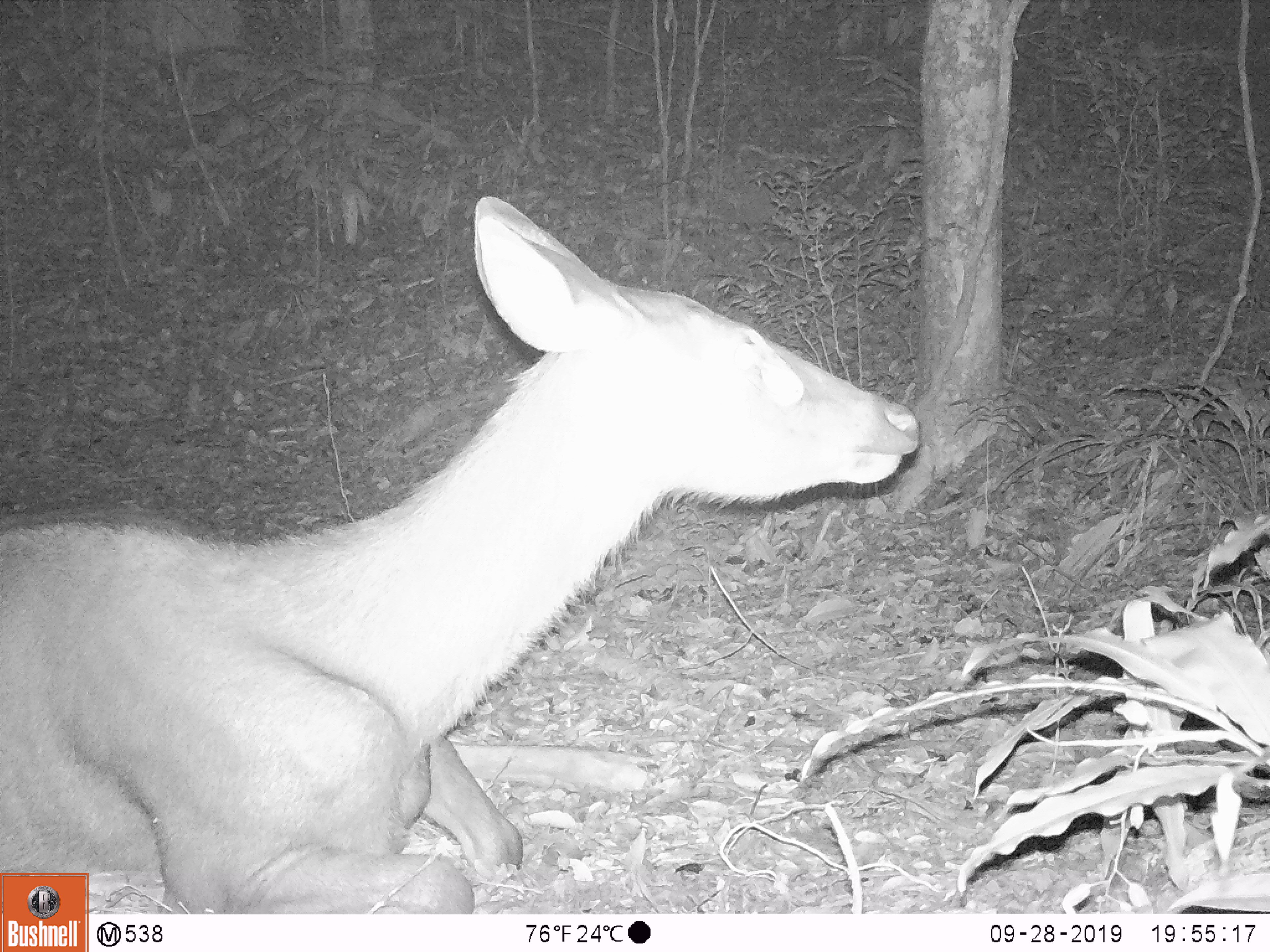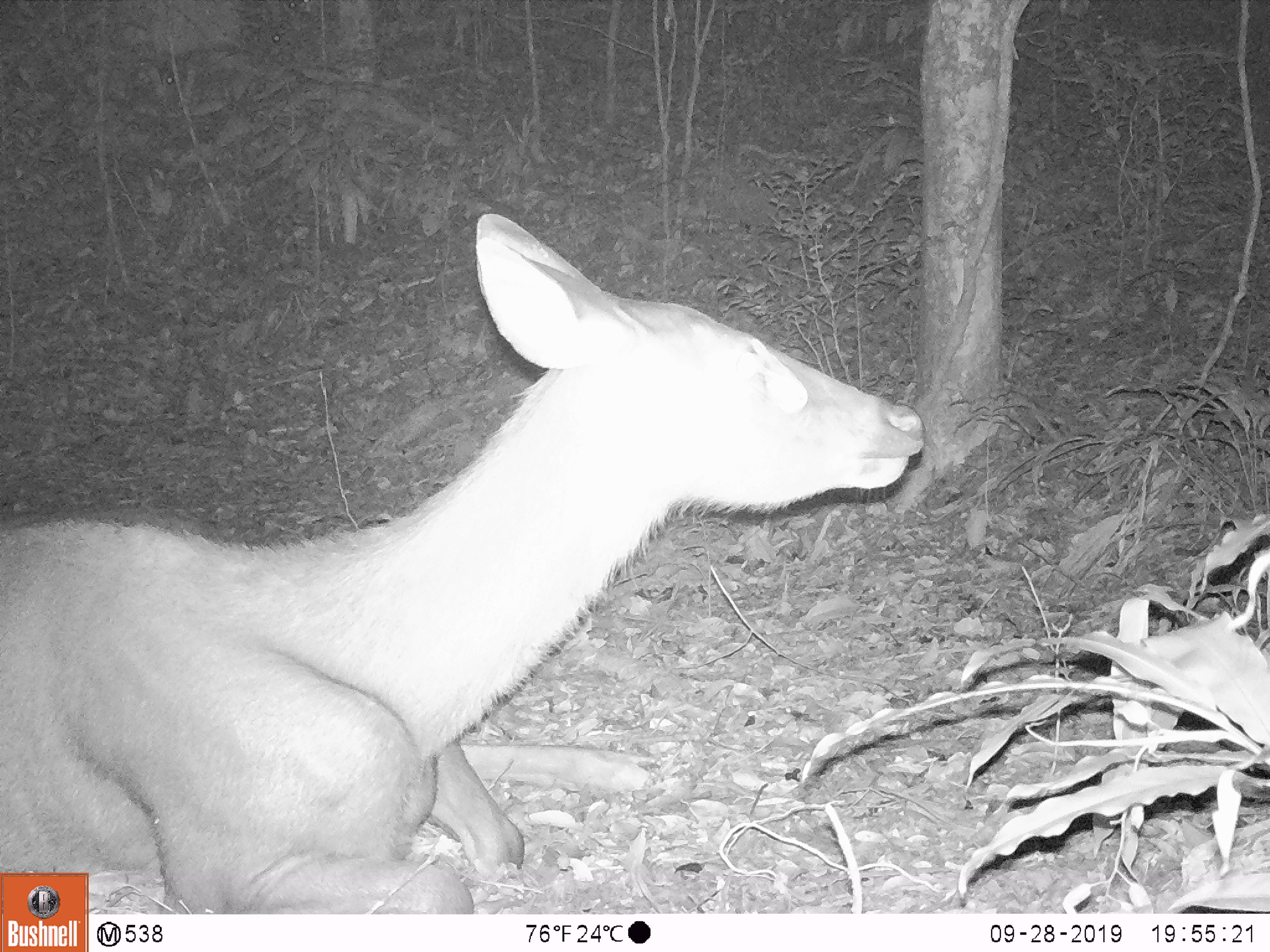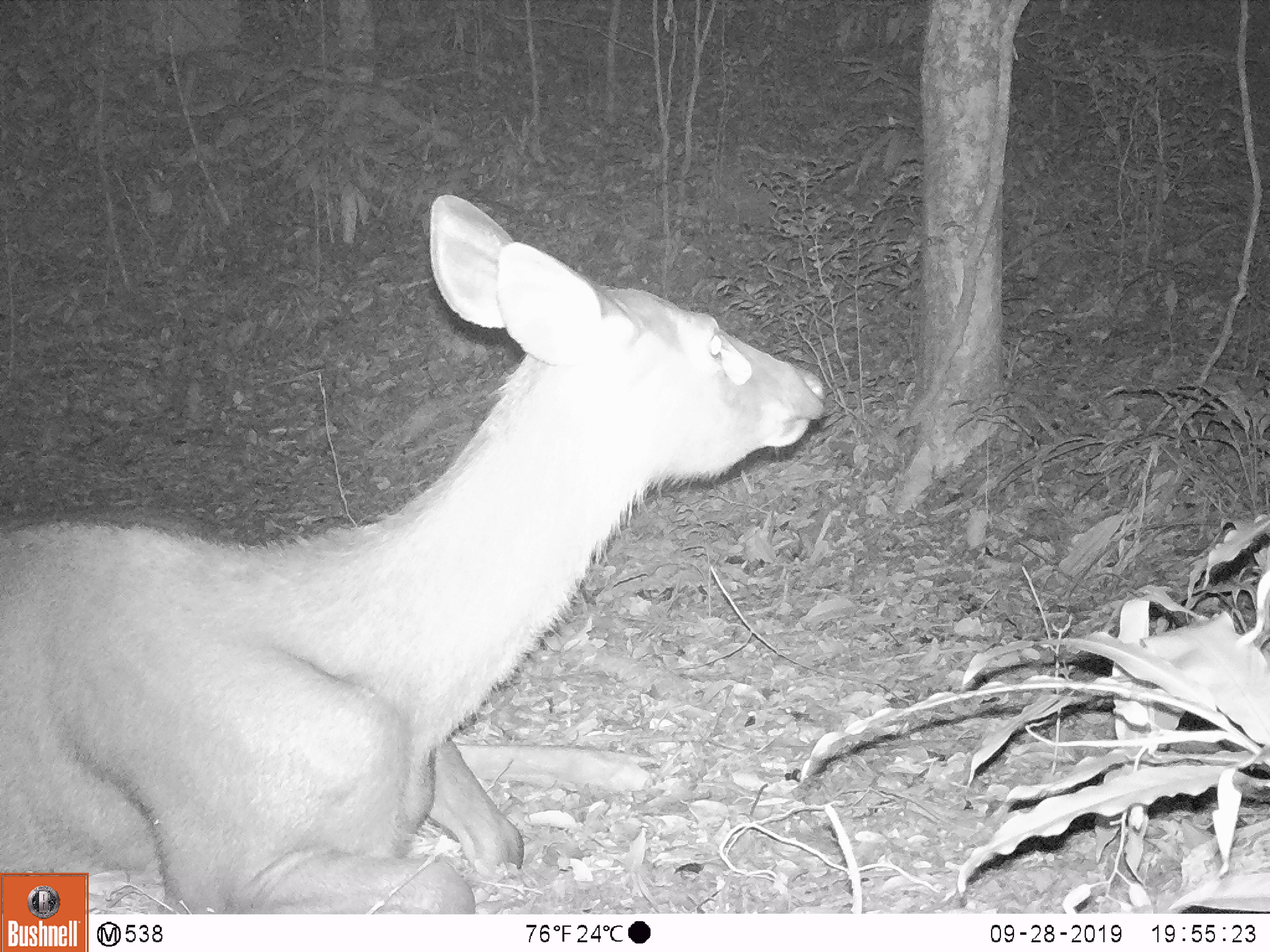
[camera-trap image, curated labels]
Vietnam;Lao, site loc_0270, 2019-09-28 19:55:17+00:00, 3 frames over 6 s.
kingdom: Animalia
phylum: Chordata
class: Mammalia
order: Artiodactyla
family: Cervidae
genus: Rusa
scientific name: Rusa unicolor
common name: sambar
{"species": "sambar (Rusa unicolor)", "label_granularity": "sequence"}